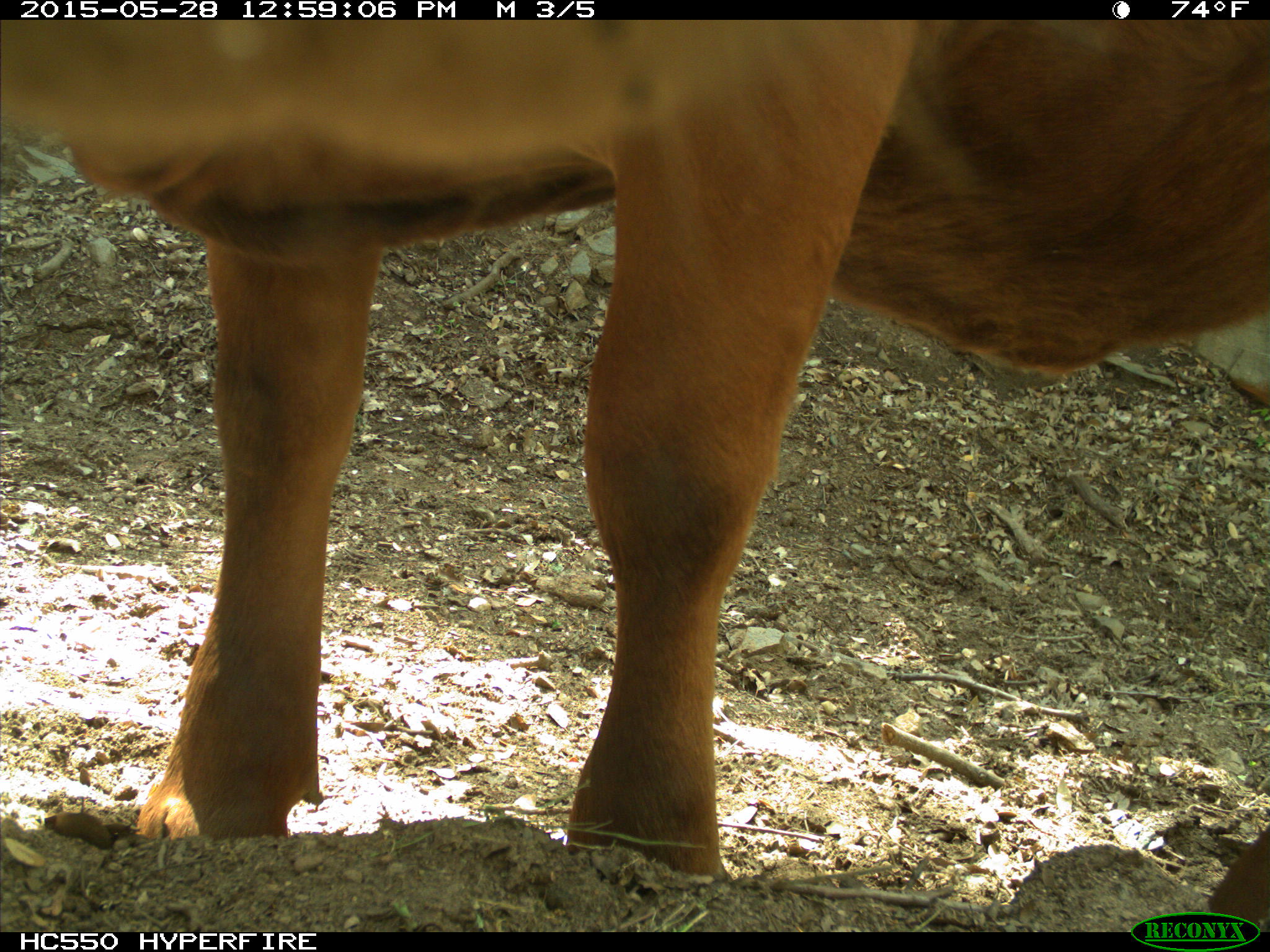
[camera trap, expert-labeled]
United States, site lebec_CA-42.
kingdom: Animalia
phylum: Chordata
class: Mammalia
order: Artiodactyla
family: Bovidae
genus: Bos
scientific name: Bos taurus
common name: domestic cow